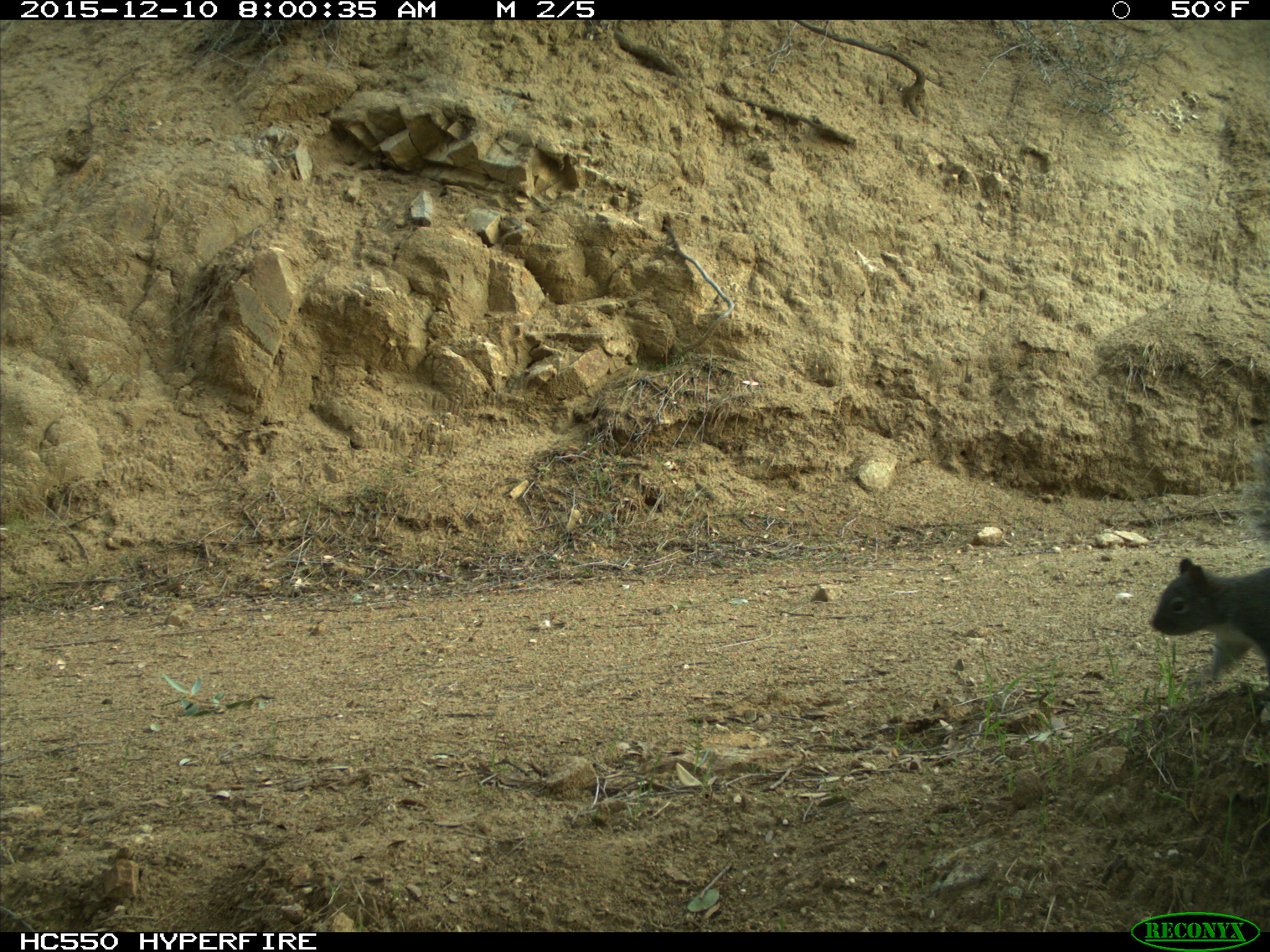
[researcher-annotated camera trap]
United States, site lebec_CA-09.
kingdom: Animalia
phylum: Chordata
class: Mammalia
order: Rodentia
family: Sciuridae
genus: Sciurus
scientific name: Sciurus carolinensis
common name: eastern gray squirrel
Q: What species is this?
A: Sciurus carolinensis (eastern gray squirrel).